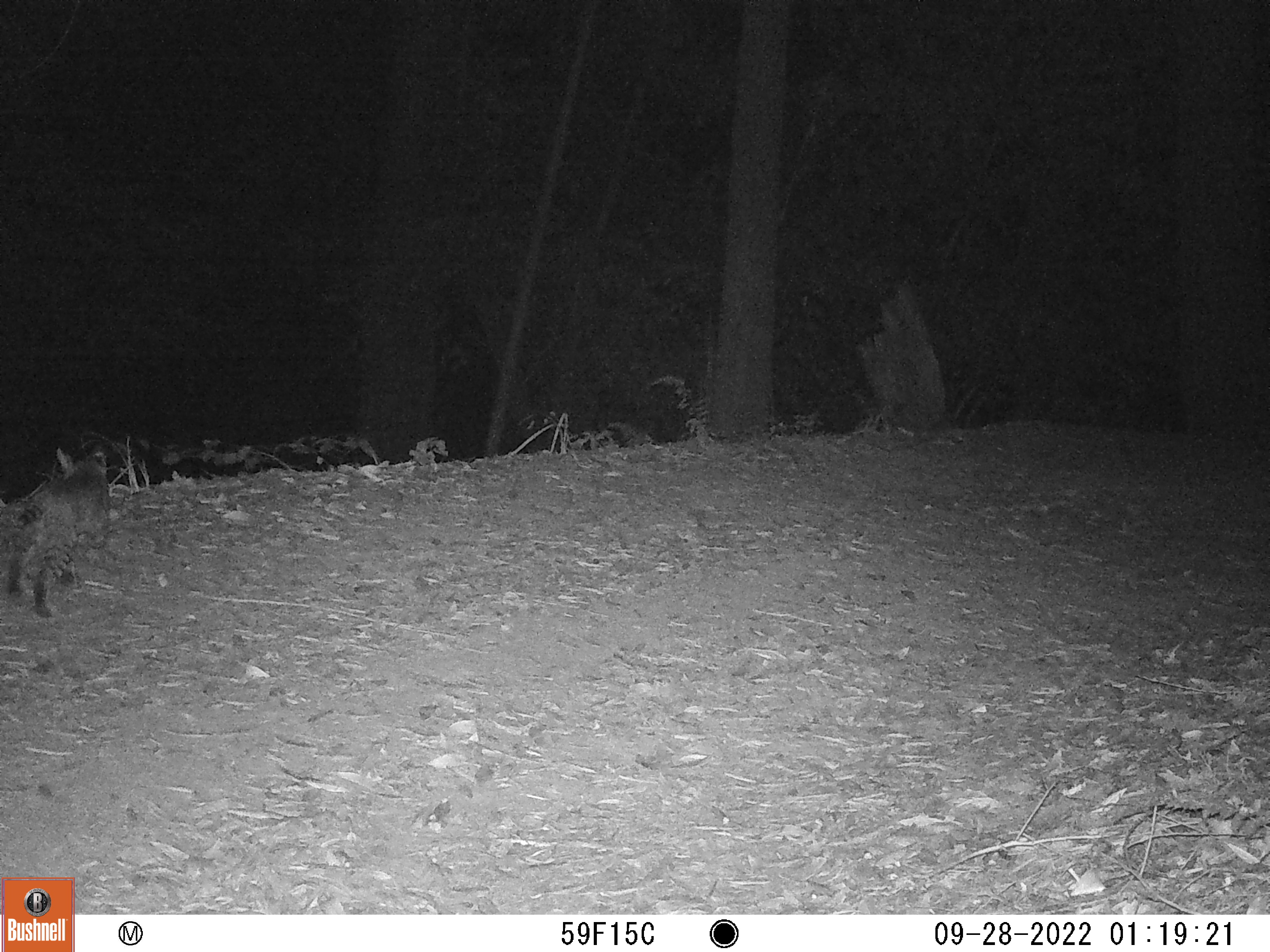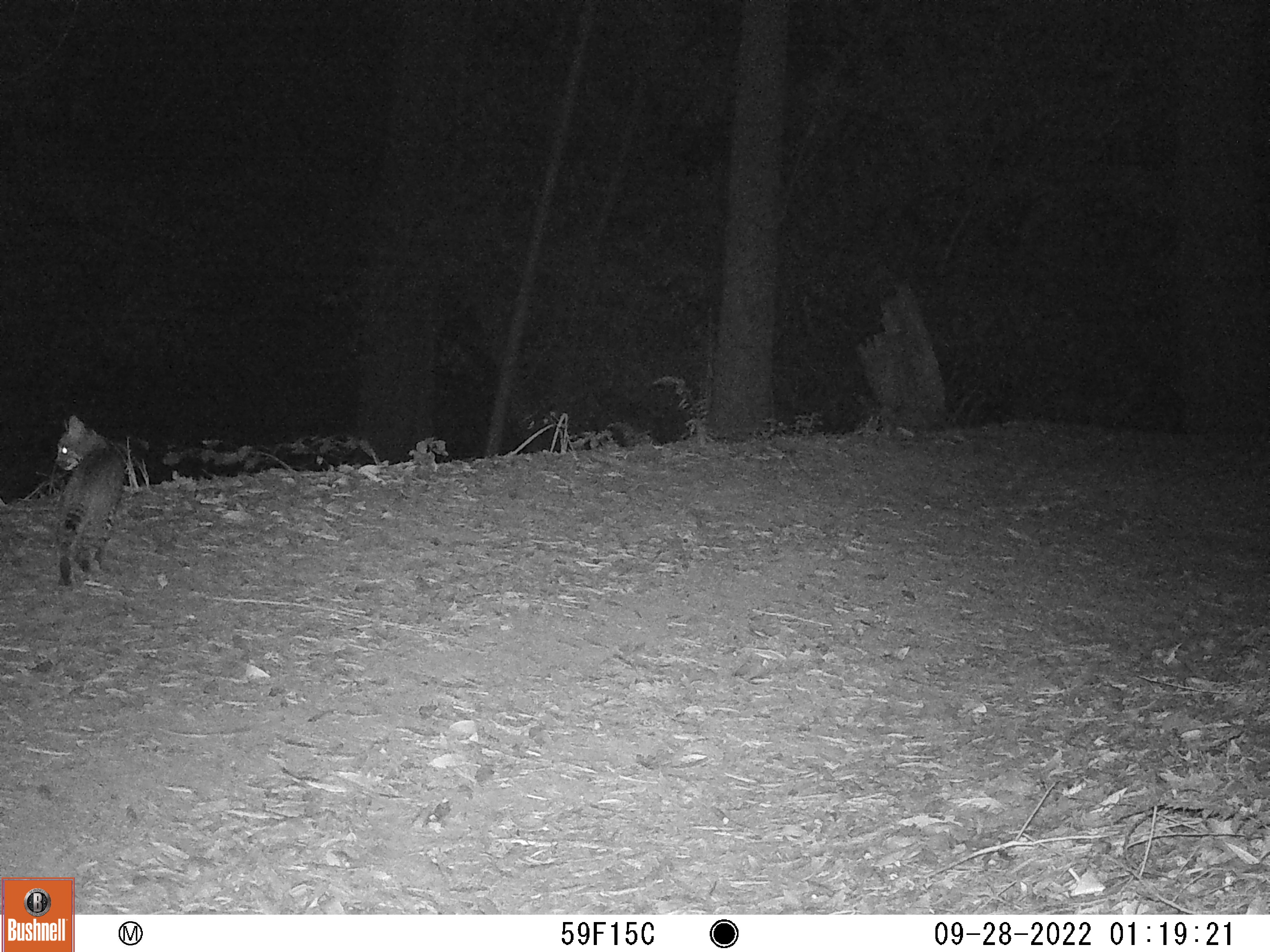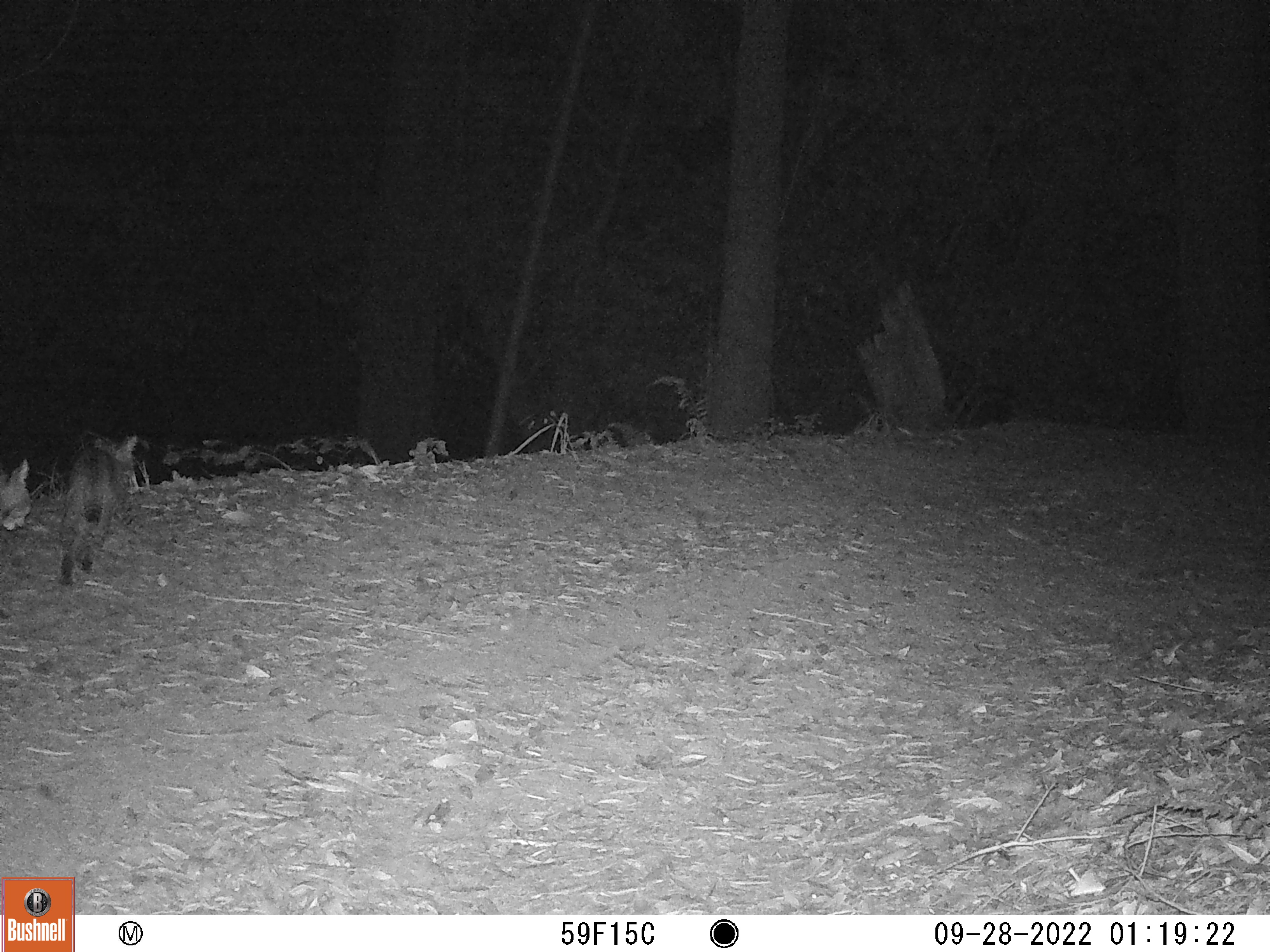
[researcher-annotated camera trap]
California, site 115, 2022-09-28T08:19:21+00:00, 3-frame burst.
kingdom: Animalia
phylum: Chordata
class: Mammalia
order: Carnivora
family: Felidae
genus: Lynx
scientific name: Lynx rufus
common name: bobcat